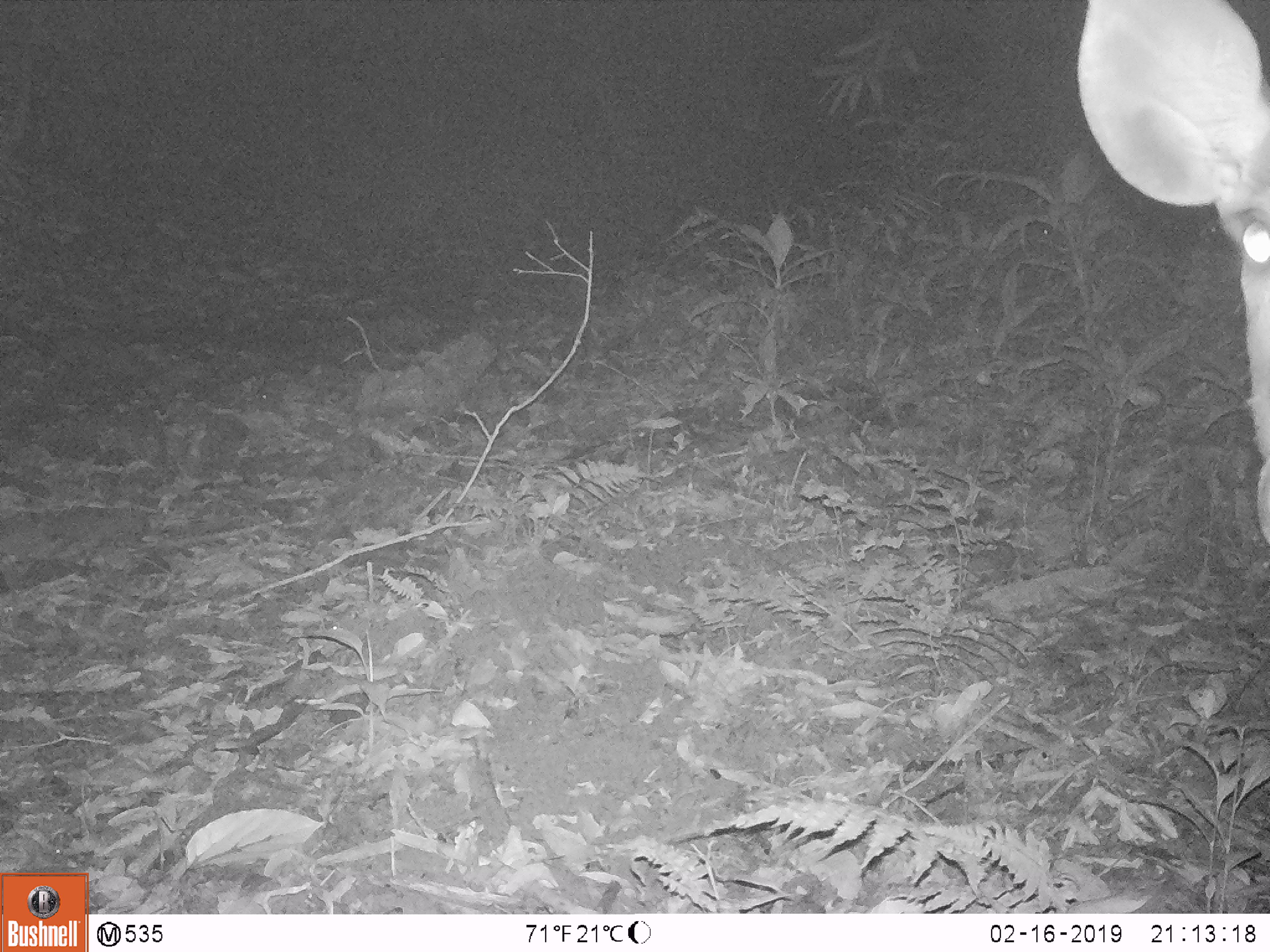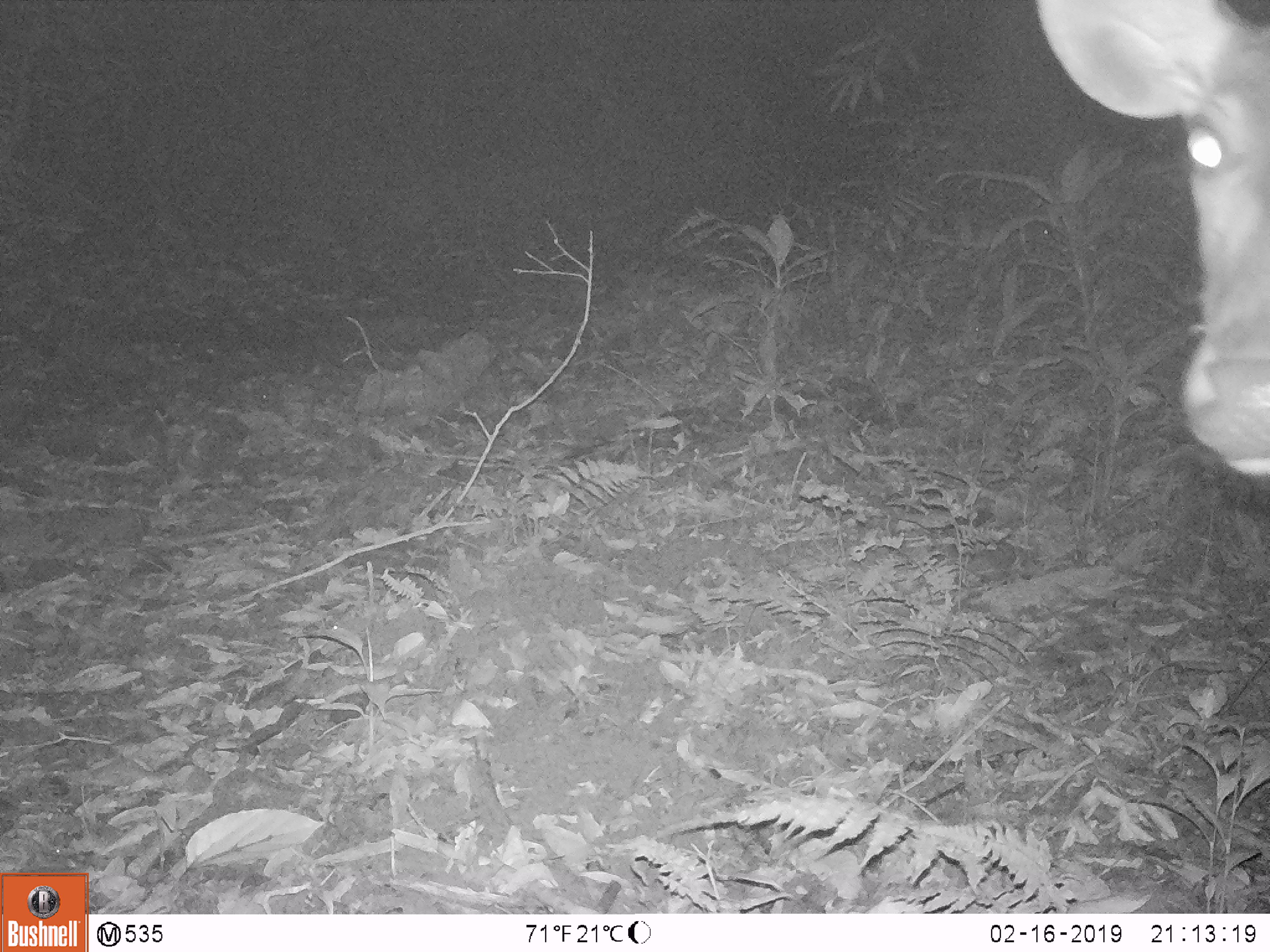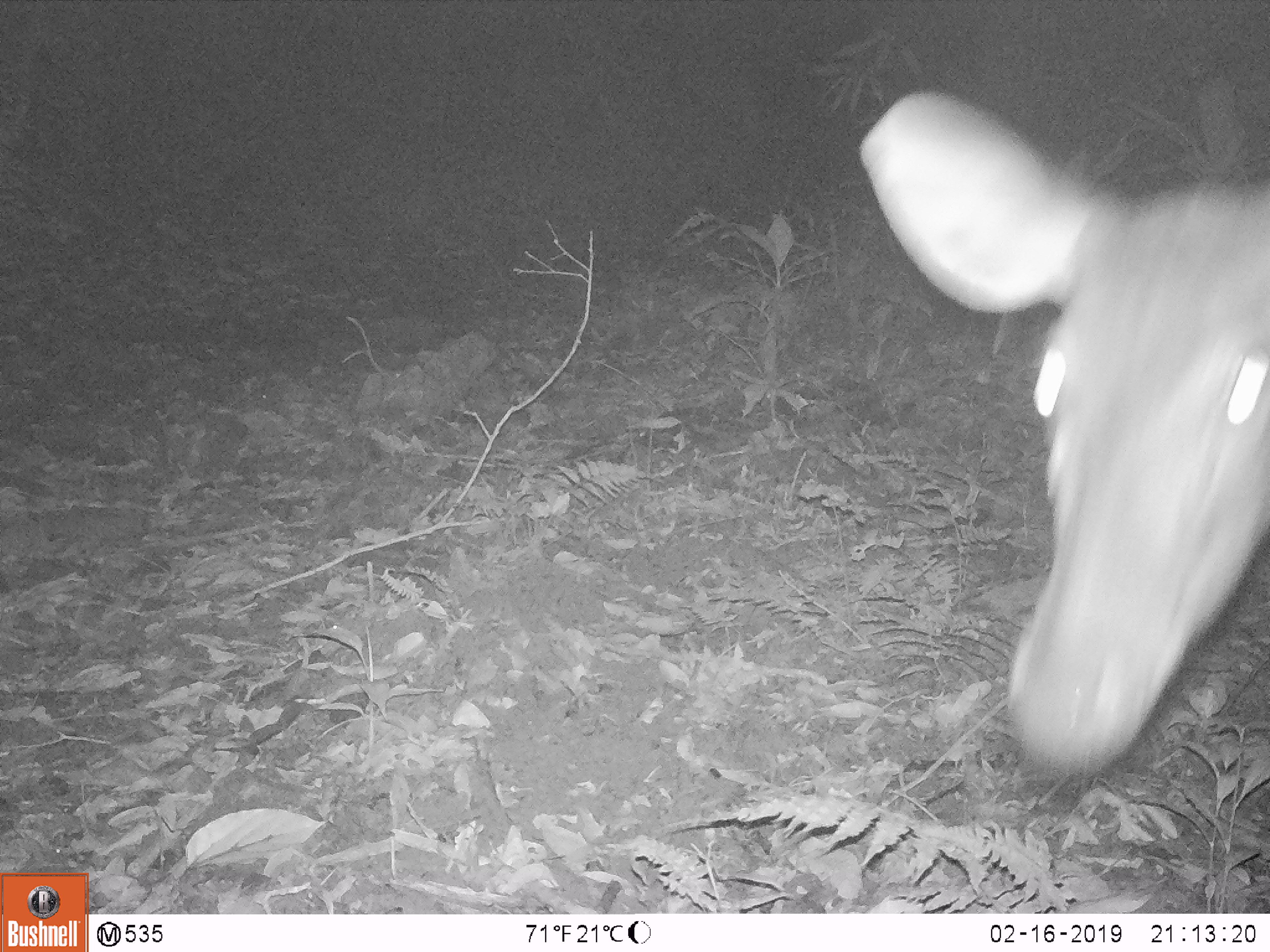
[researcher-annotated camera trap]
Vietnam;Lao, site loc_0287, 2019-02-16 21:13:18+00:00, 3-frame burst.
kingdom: Animalia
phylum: Chordata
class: Mammalia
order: Artiodactyla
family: Cervidae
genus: Rusa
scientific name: Rusa unicolor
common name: sambar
Sambar (Rusa unicolor). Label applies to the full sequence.